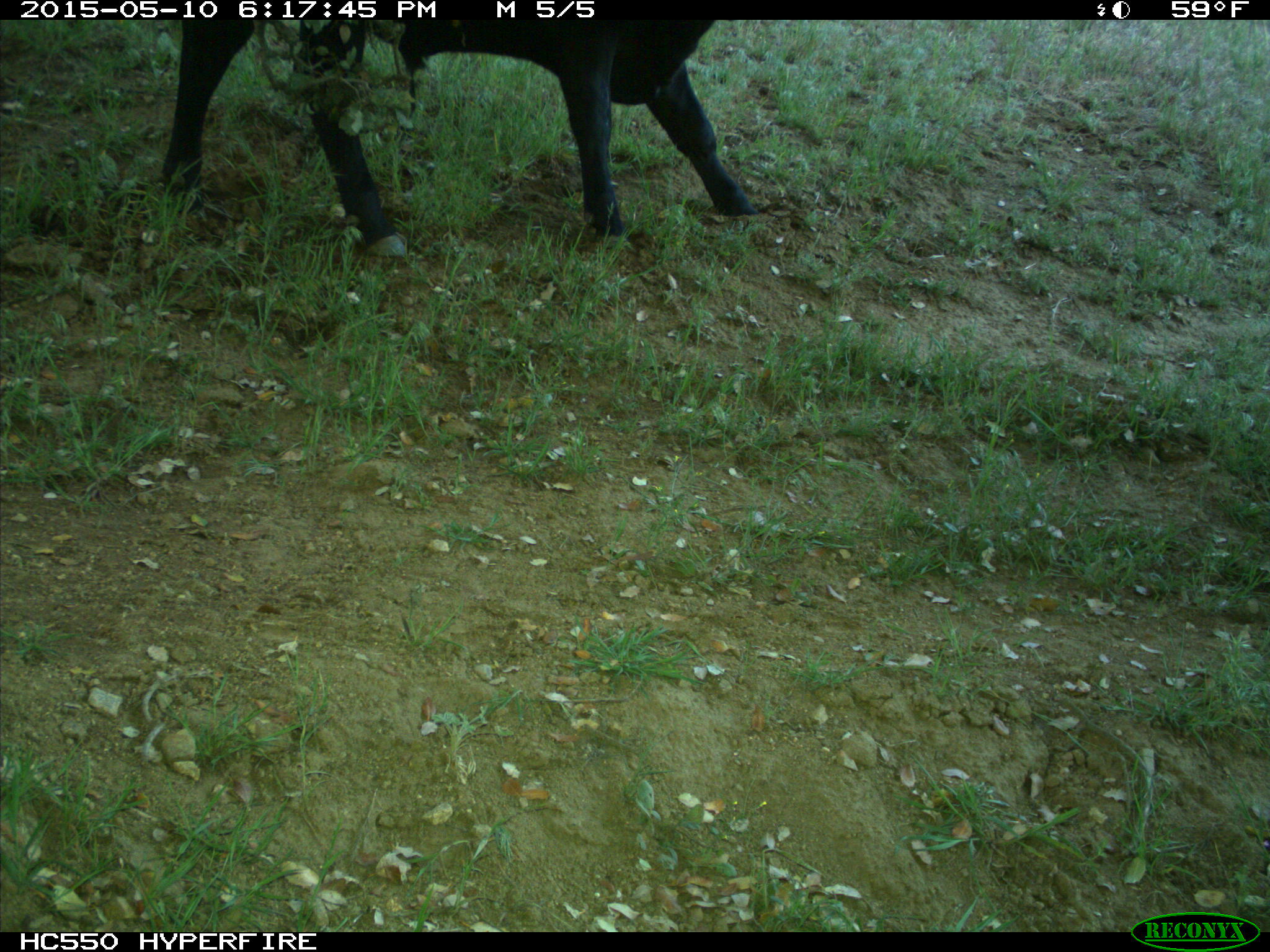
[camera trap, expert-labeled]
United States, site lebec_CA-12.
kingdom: Animalia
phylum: Chordata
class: Mammalia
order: Artiodactyla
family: Bovidae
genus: Bos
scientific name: Bos taurus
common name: domestic cow